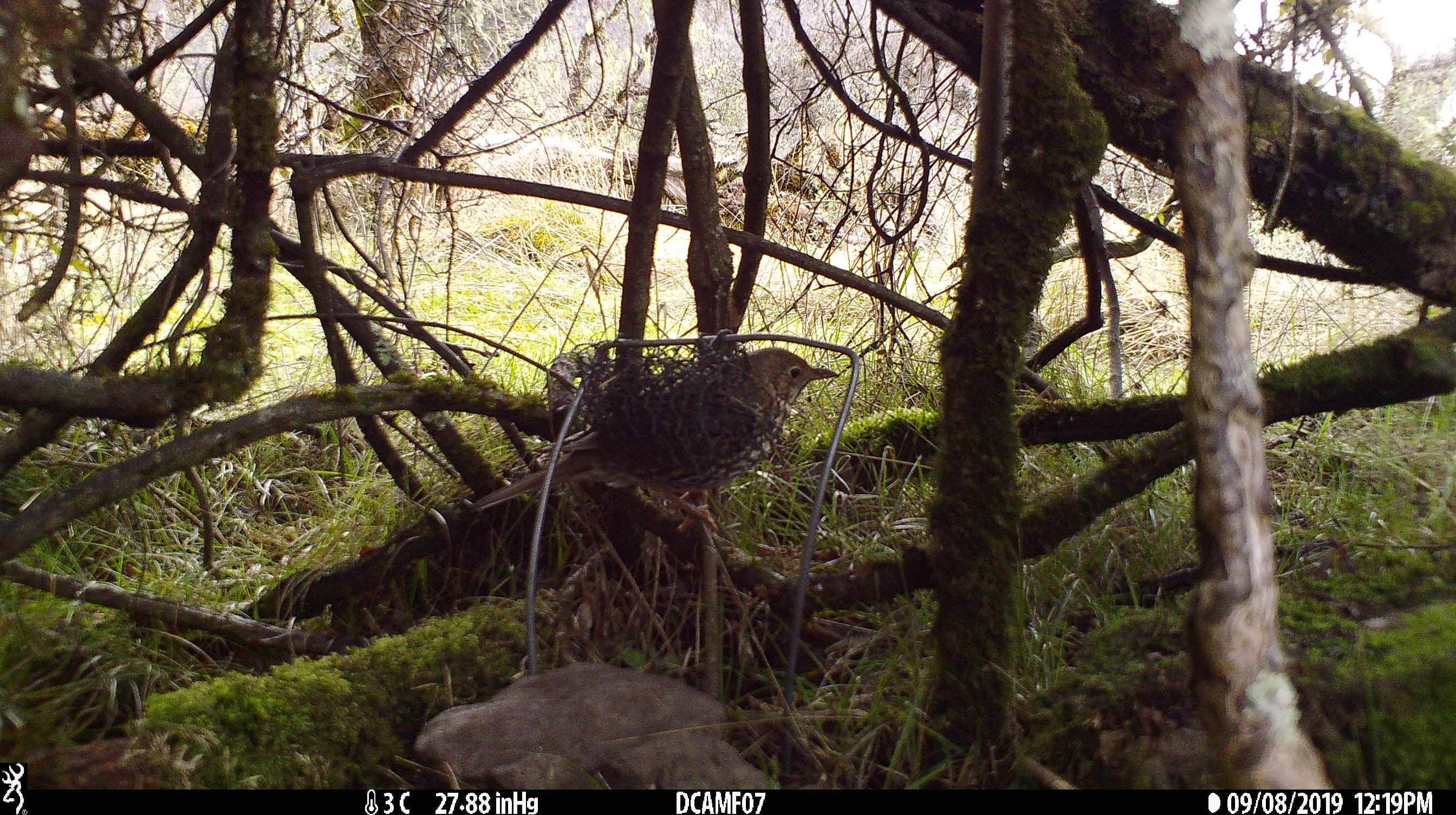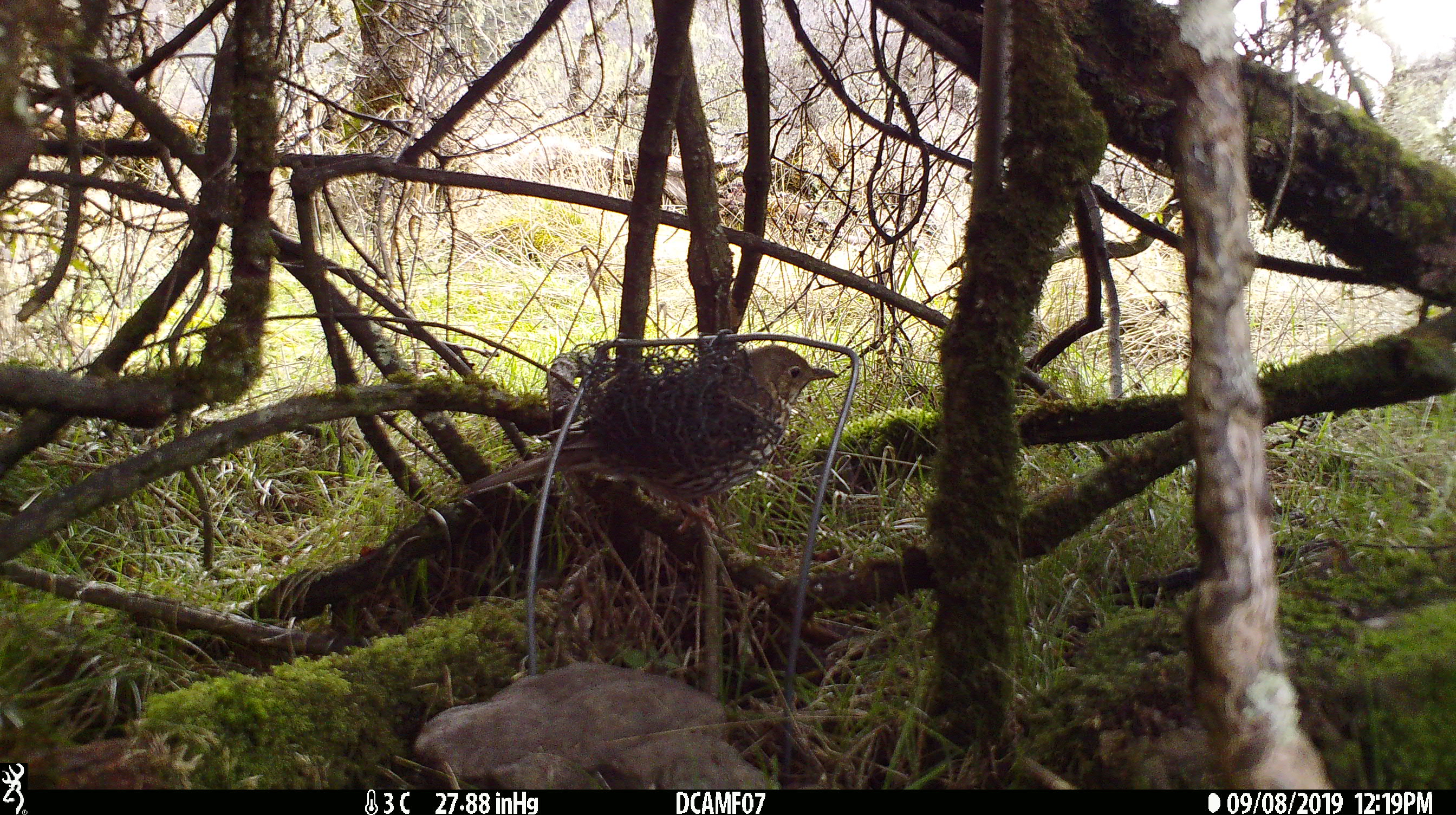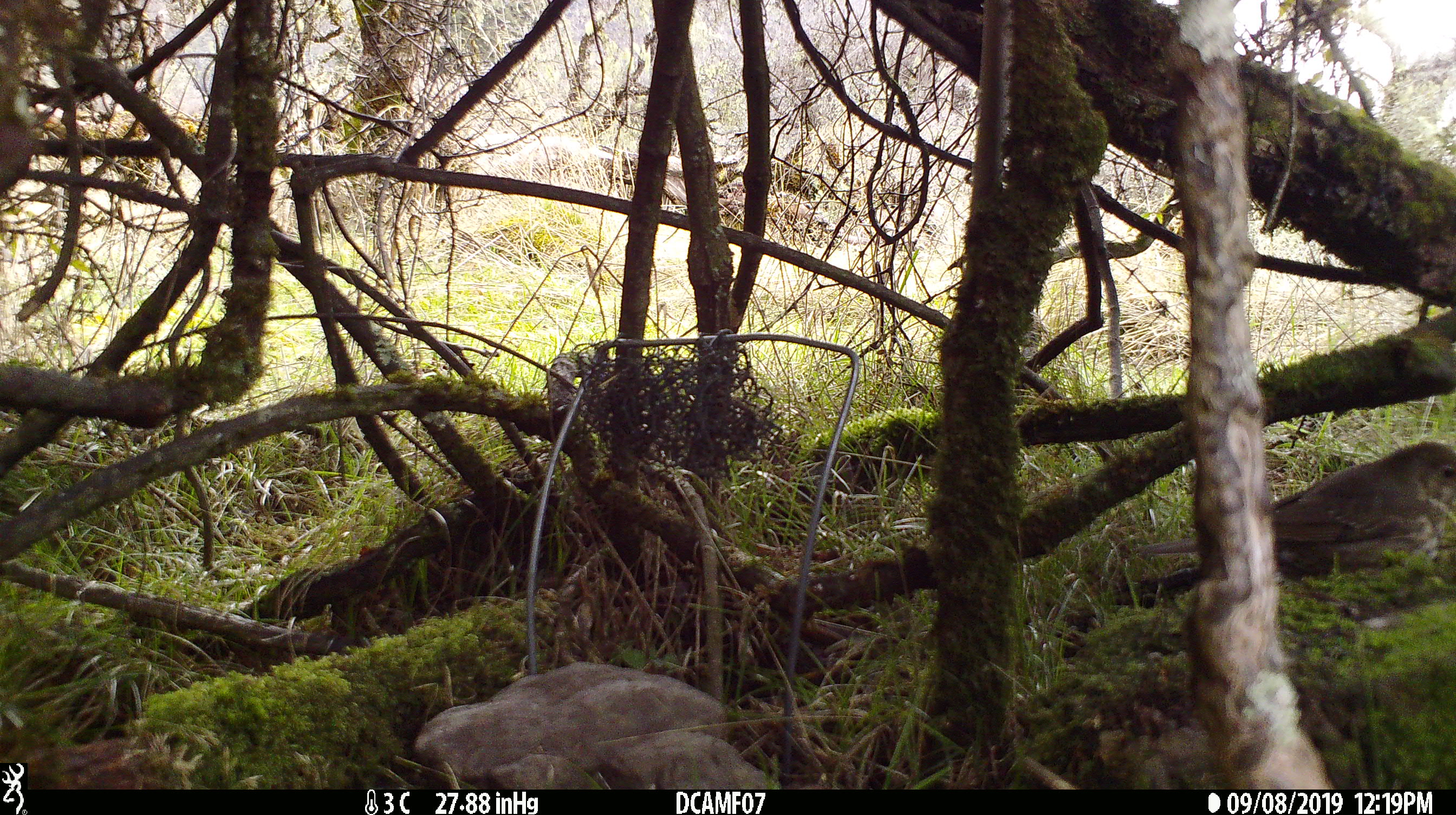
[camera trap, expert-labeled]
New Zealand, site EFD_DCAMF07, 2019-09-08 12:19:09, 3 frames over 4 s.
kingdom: Animalia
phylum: Chordata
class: Aves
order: Passeriformes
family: Turdidae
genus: Turdus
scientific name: Turdus philomelos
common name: song thrush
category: thrush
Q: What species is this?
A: Thrush (song thrush) (Turdus philomelos).